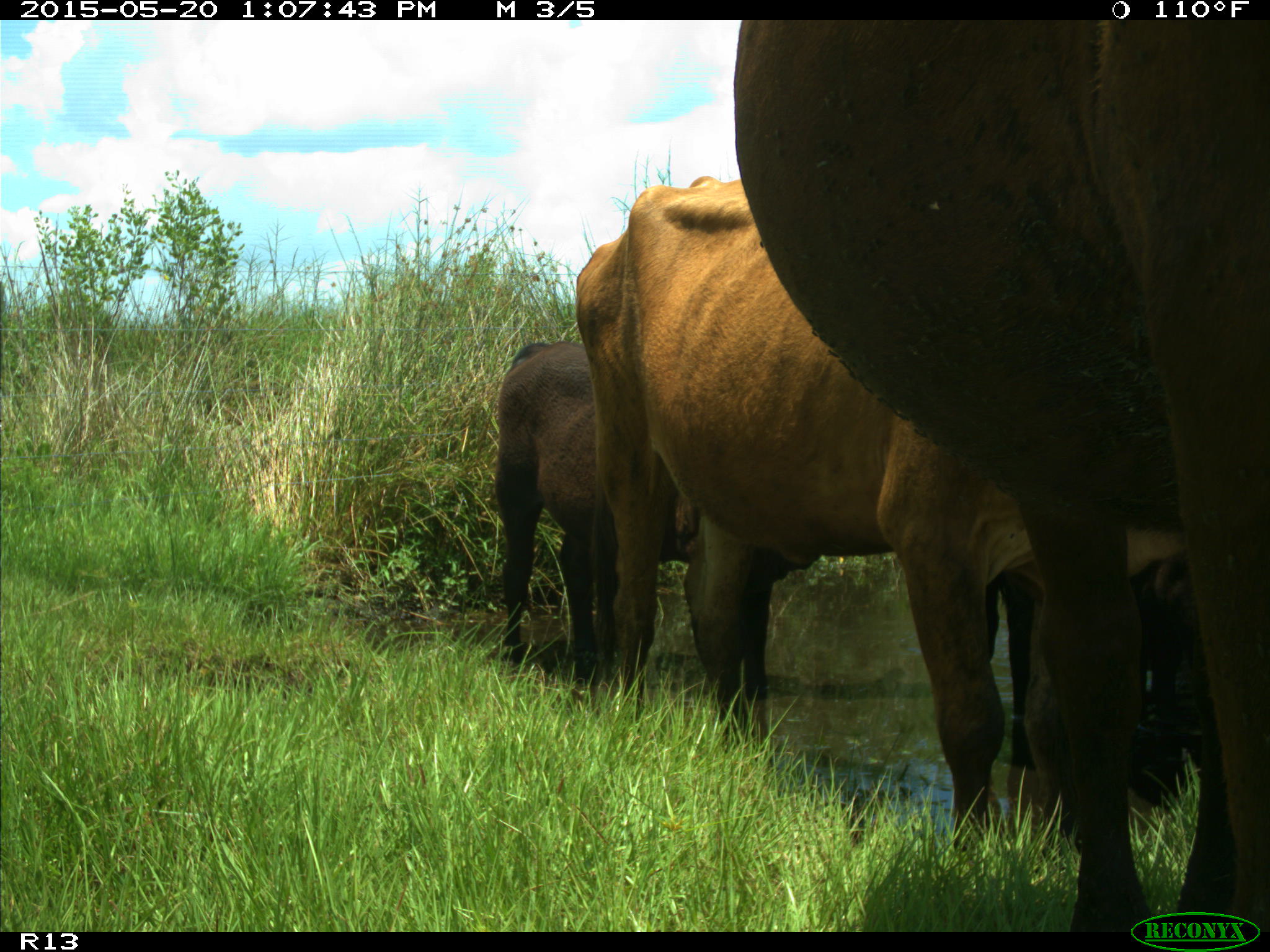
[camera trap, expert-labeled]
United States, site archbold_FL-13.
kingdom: Animalia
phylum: Chordata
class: Mammalia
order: Artiodactyla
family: Bovidae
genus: Bos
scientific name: Bos taurus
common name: domestic cow